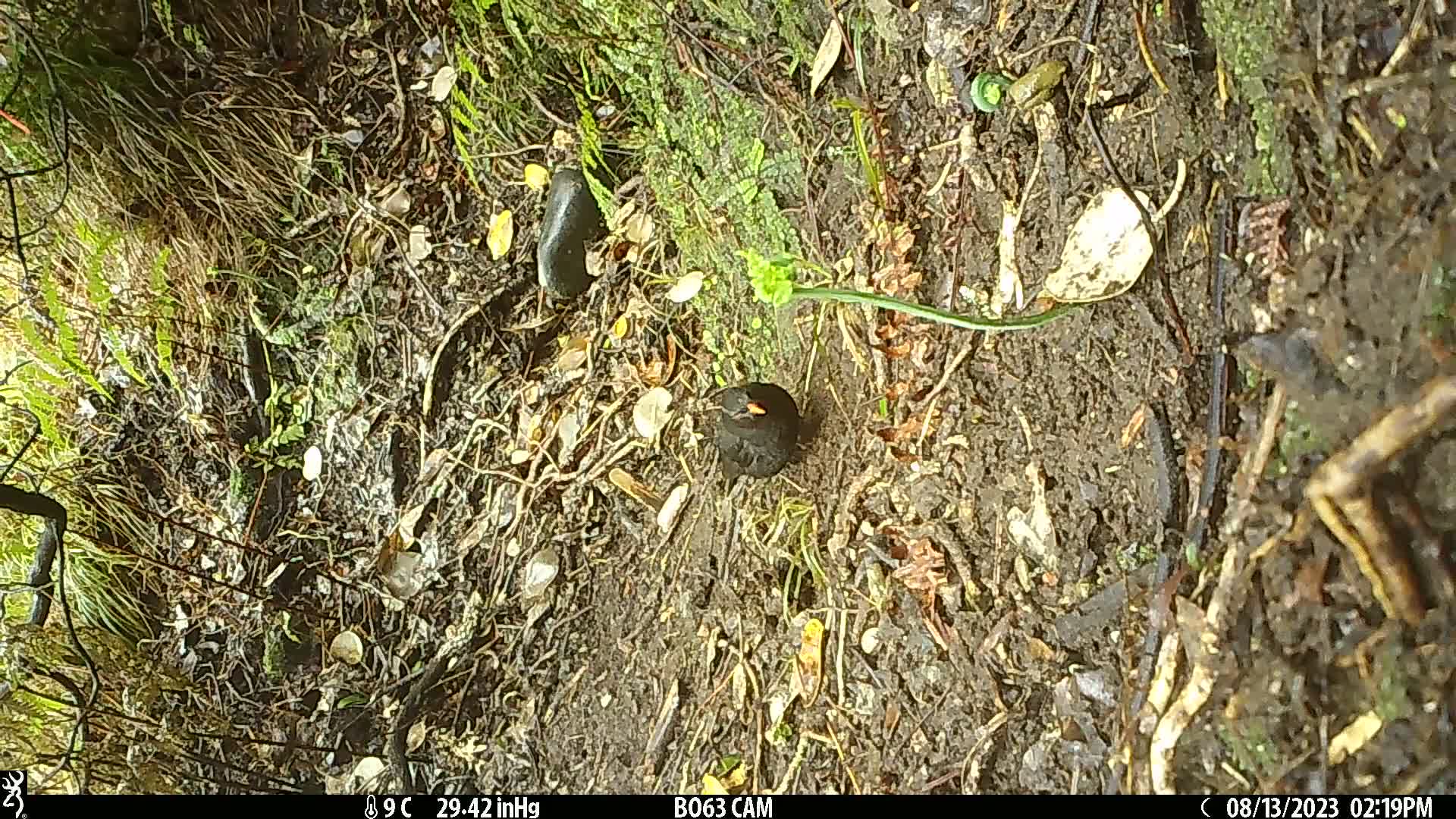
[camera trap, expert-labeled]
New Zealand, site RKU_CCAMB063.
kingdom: Animalia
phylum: Chordata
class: Aves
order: Passeriformes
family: Turdidae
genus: Turdus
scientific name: Turdus merula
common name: eurasian blackbird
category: blackbird